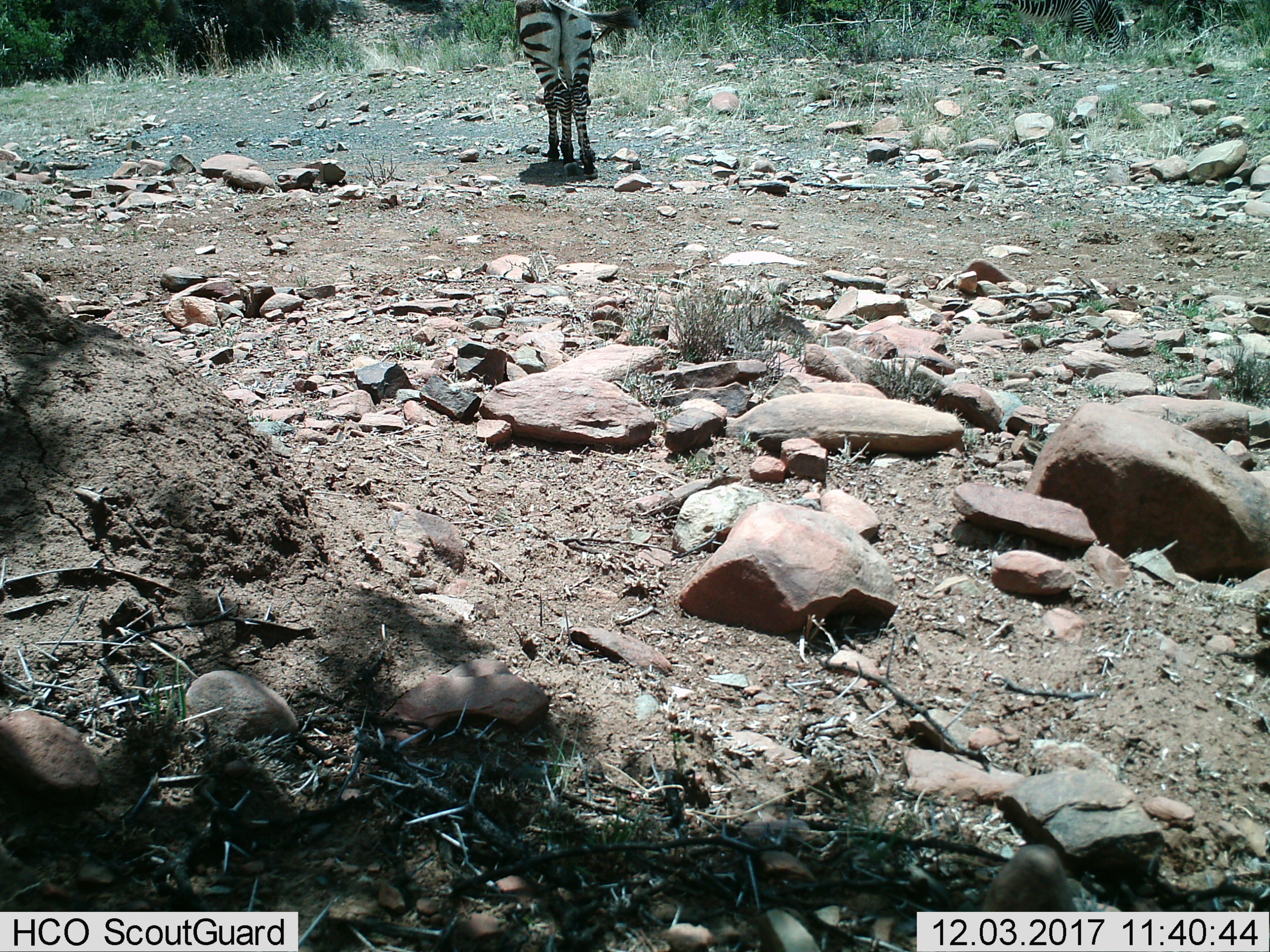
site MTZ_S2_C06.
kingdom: Animalia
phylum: Chordata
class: Mammalia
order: Perissodactyla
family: Equidae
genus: Equus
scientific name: Equus zebra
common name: mountain zebra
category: zebramountain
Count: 1.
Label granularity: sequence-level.